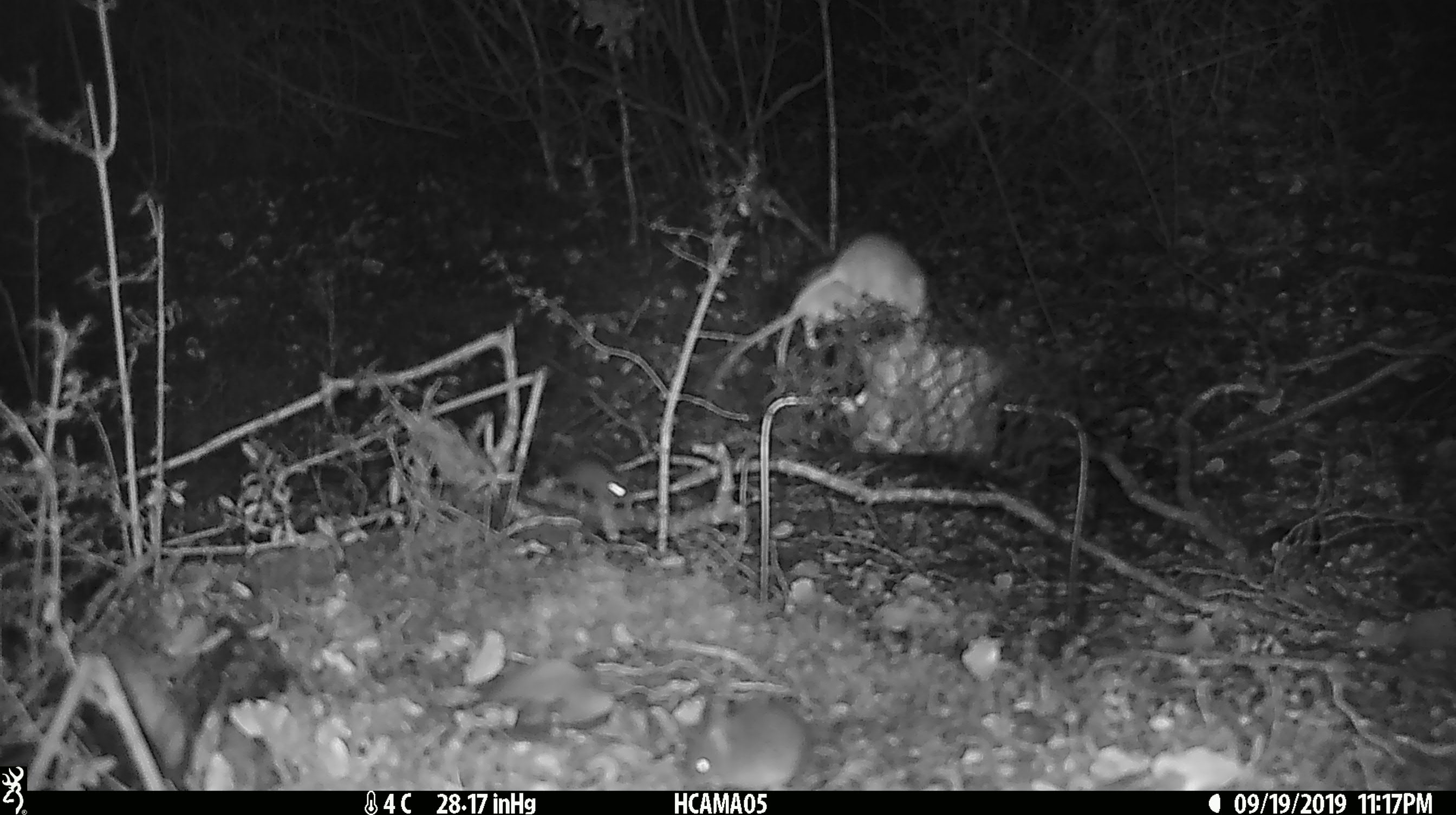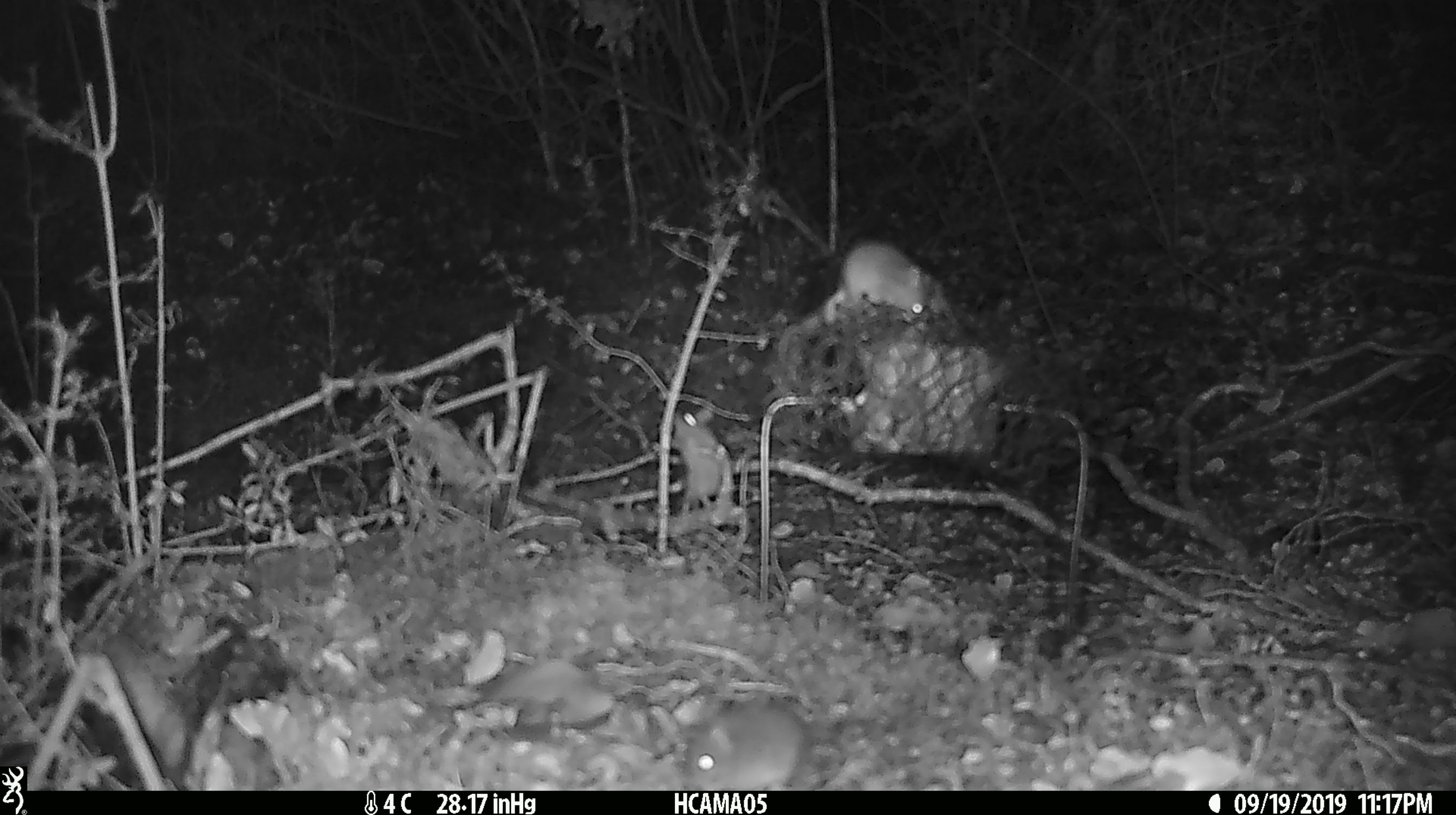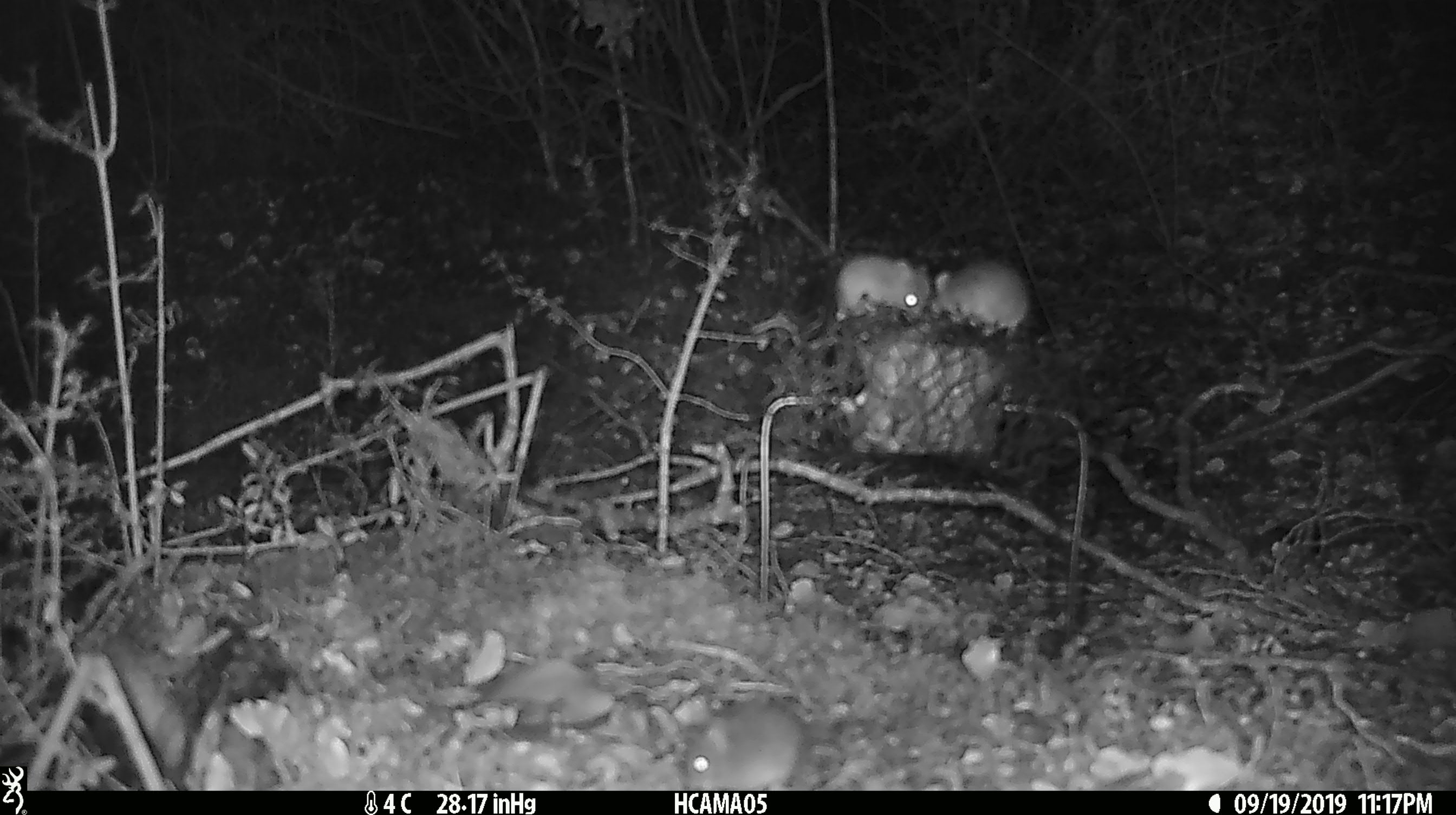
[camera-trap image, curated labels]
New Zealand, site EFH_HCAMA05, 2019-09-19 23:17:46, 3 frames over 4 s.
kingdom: Animalia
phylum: Chordata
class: Mammalia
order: Rodentia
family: Muridae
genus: Mus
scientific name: Mus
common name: mouse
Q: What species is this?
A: Mouse (Mus).